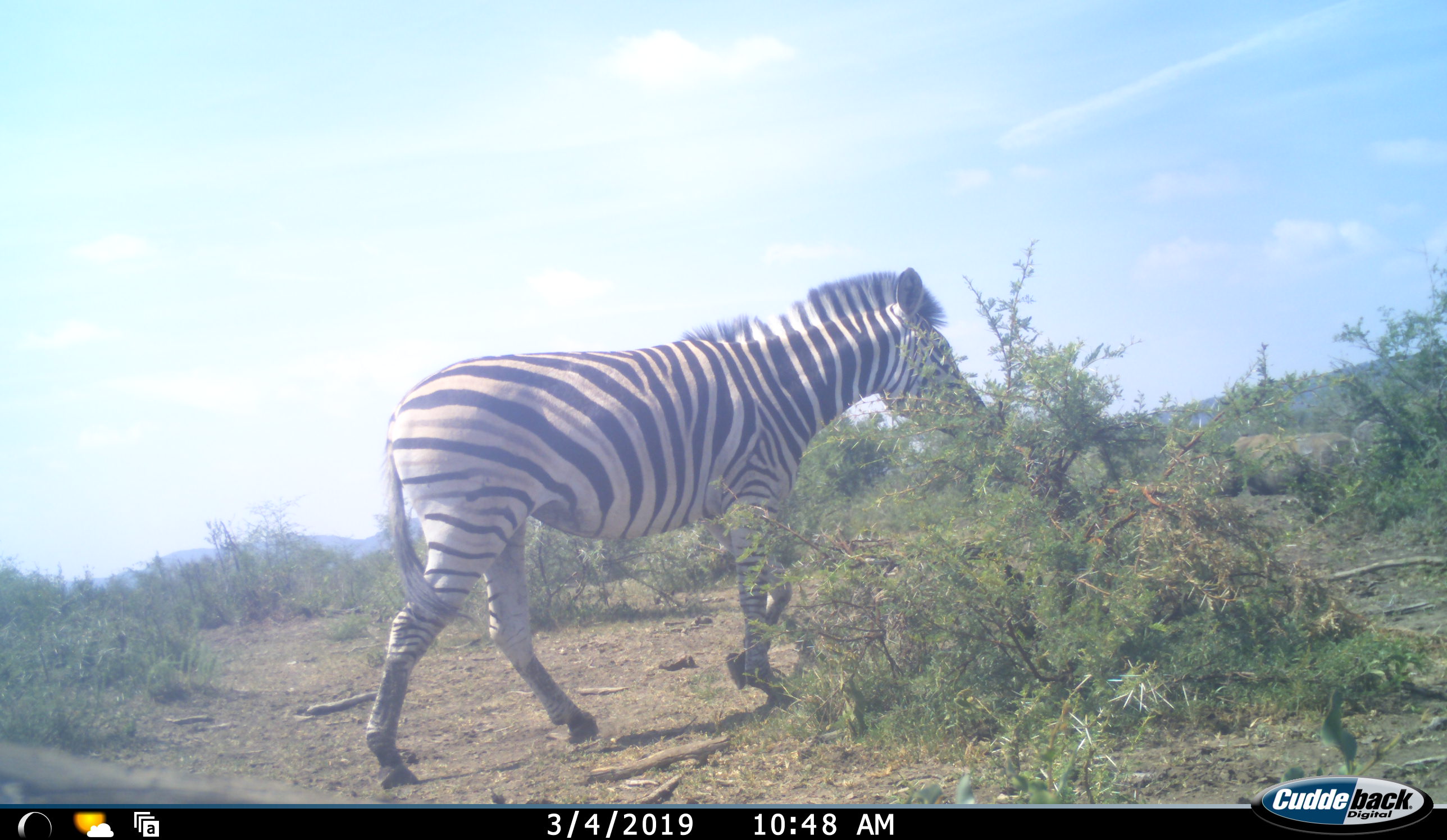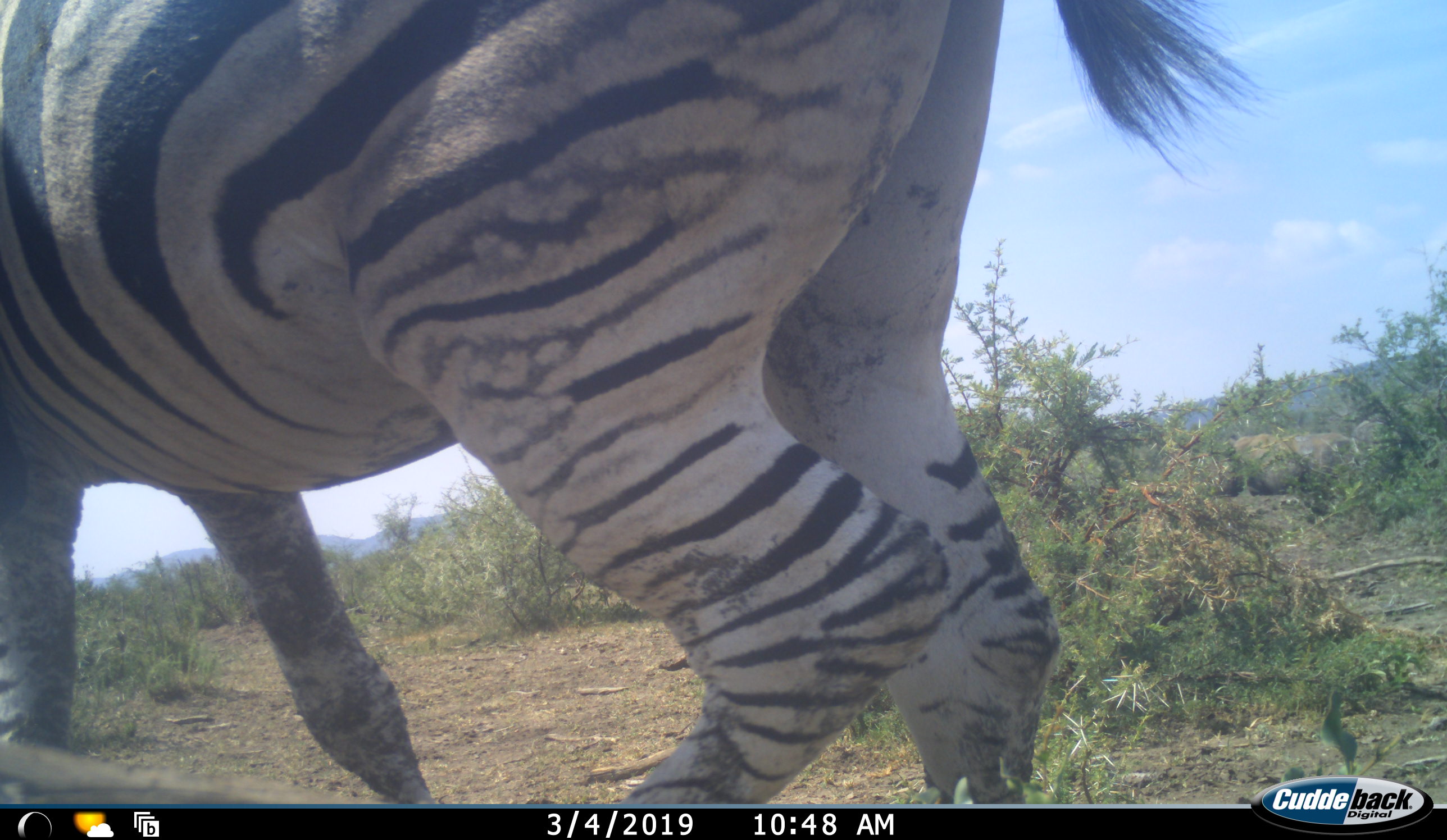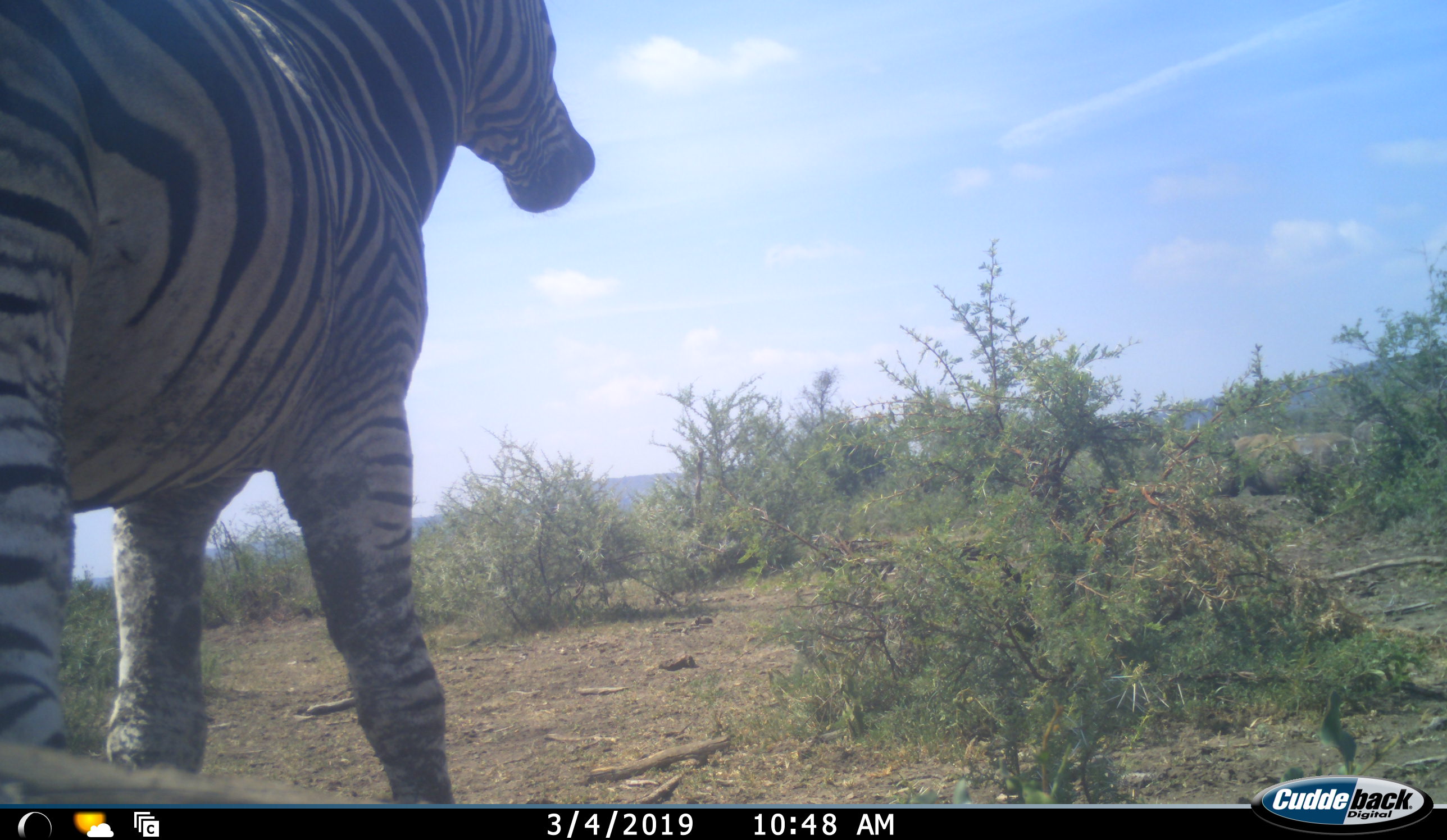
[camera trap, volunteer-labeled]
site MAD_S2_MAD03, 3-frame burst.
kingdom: Animalia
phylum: Chordata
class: Mammalia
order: Perissodactyla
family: Equidae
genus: Equus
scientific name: Equus quagga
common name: plains zebra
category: zebraplains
Zebraplains (plains zebra) (Equus quagga), count 1. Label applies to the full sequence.